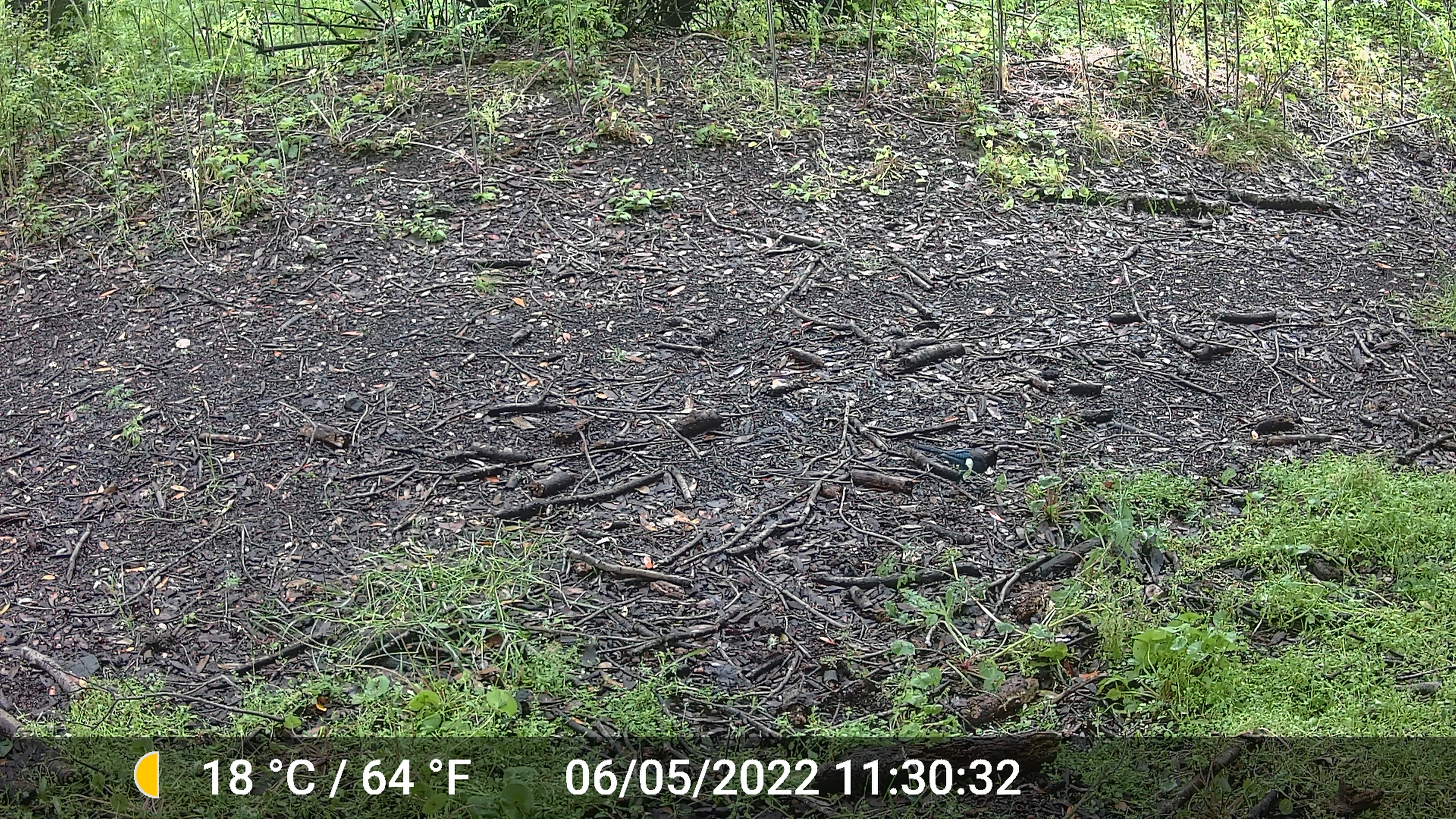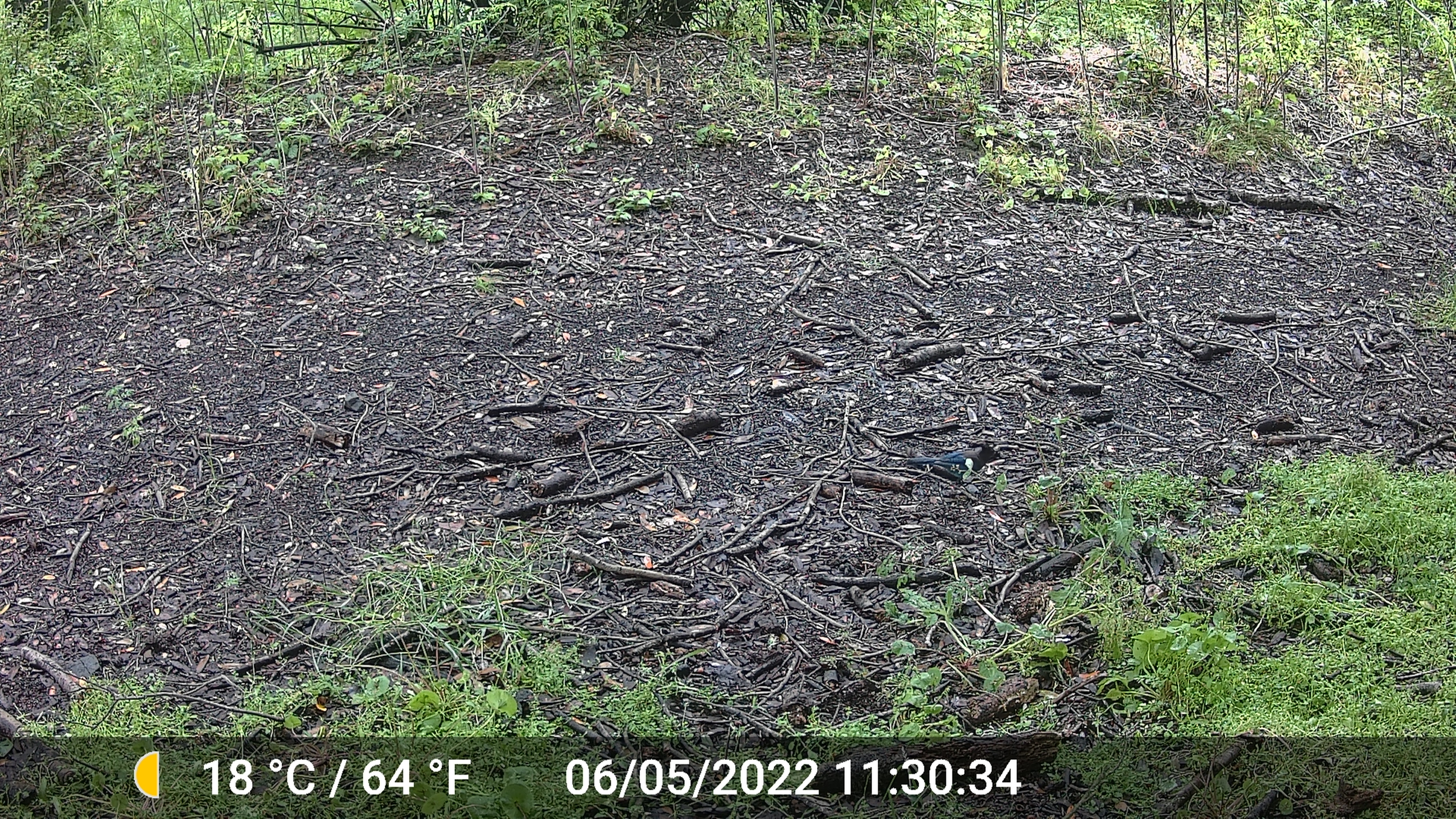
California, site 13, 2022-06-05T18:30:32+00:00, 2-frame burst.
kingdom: Animalia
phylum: Chordata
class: Aves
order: Passeriformes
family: Corvidae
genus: Cyanocitta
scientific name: Cyanocitta stelleri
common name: steller's jay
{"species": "steller's jay (Cyanocitta stelleri)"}